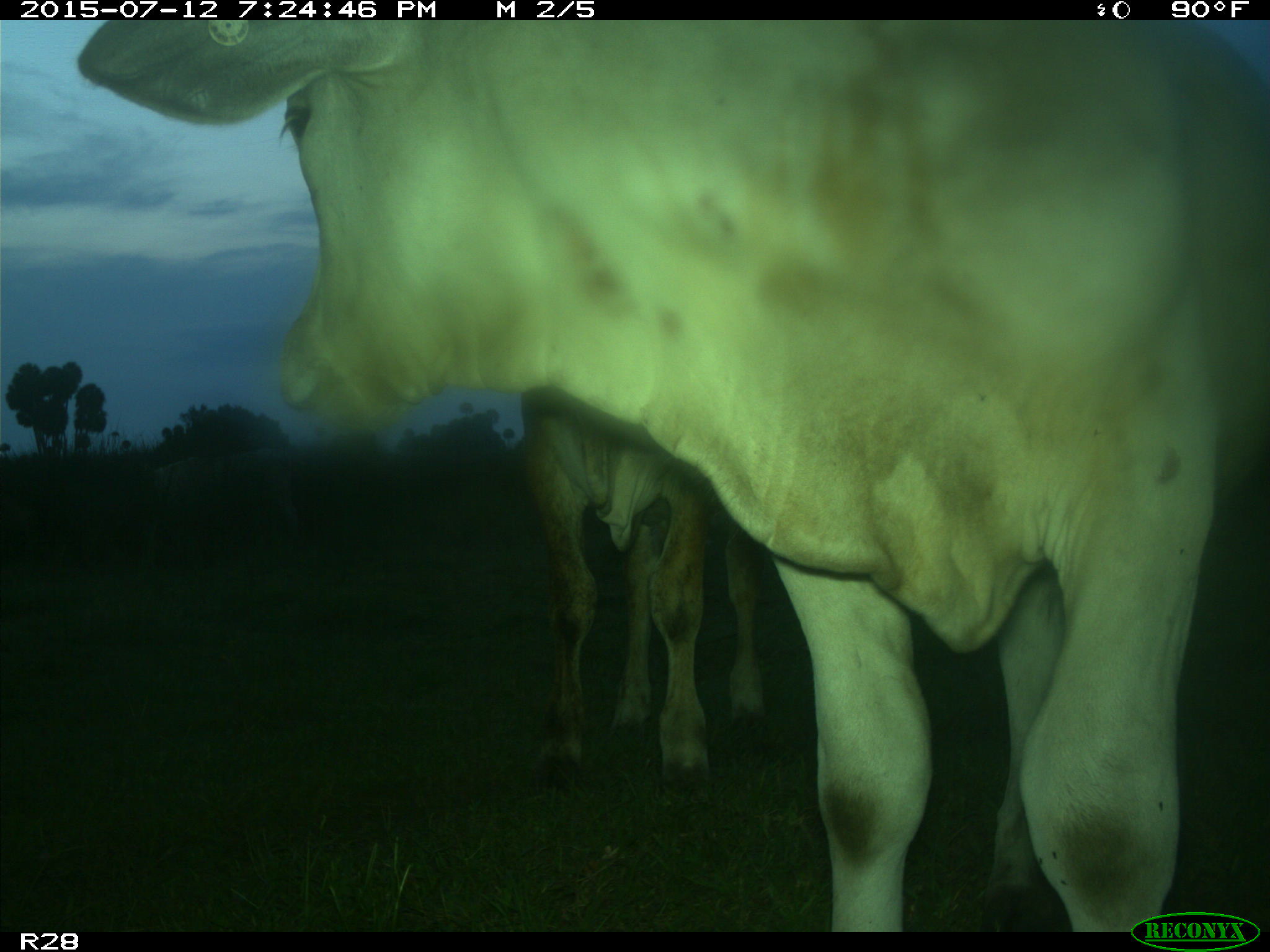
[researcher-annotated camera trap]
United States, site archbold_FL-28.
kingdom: Animalia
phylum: Chordata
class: Mammalia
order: Artiodactyla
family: Bovidae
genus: Bos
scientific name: Bos taurus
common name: domestic cow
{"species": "Bos taurus (domestic cow)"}